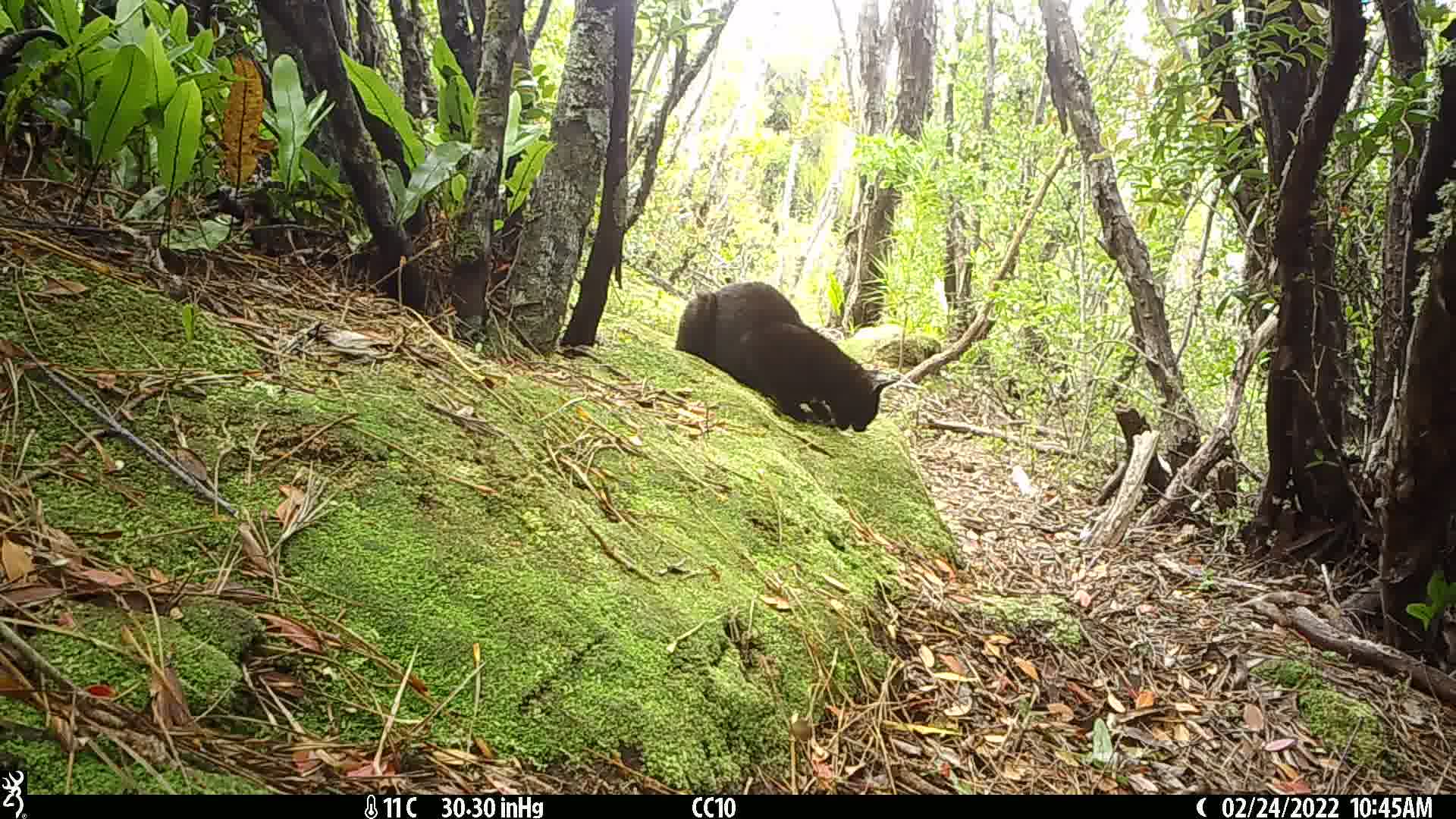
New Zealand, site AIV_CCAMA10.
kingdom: Animalia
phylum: Chordata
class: Mammalia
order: Carnivora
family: Felidae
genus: Felis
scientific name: Felis catus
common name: domestic cat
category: cat